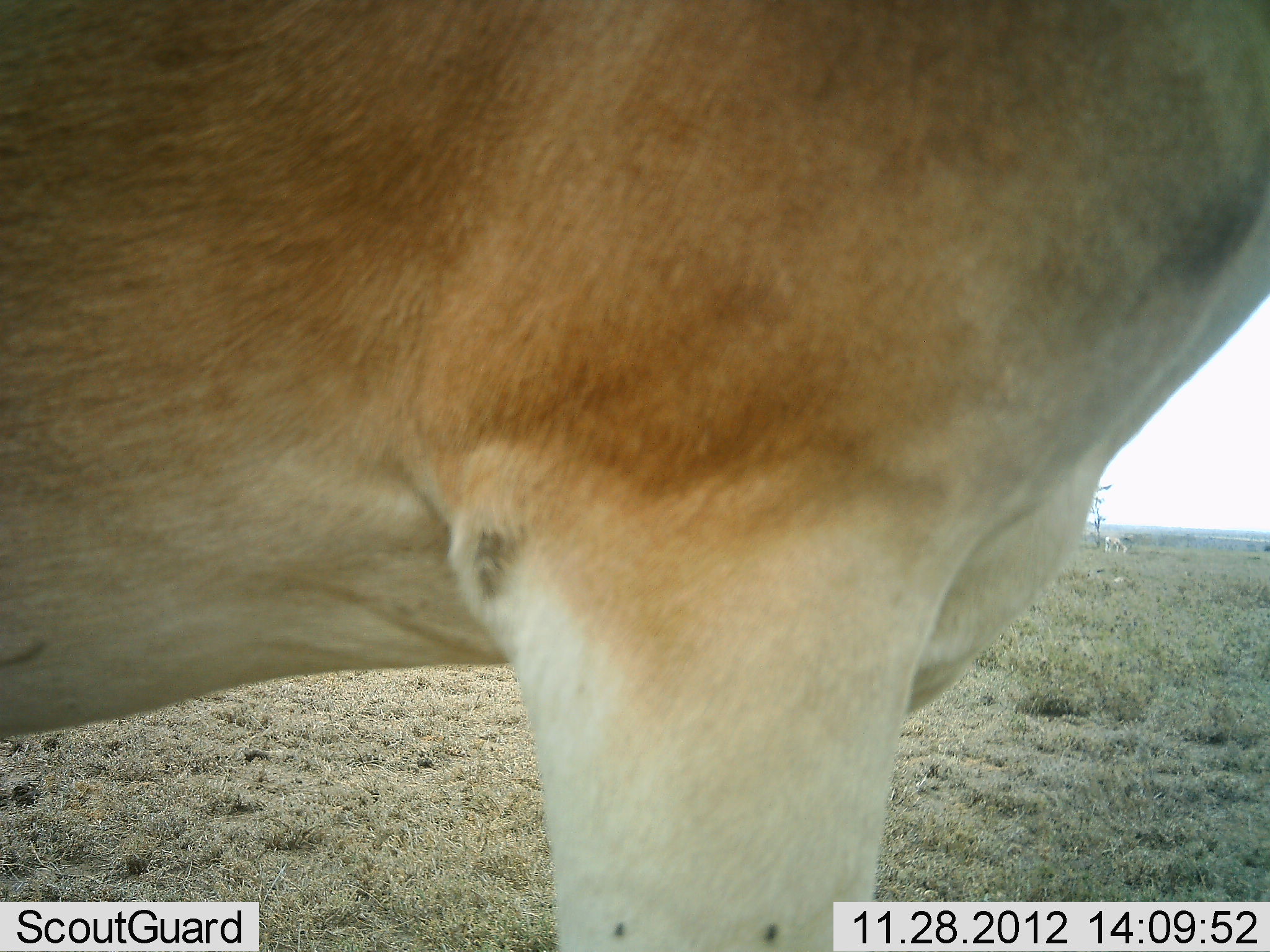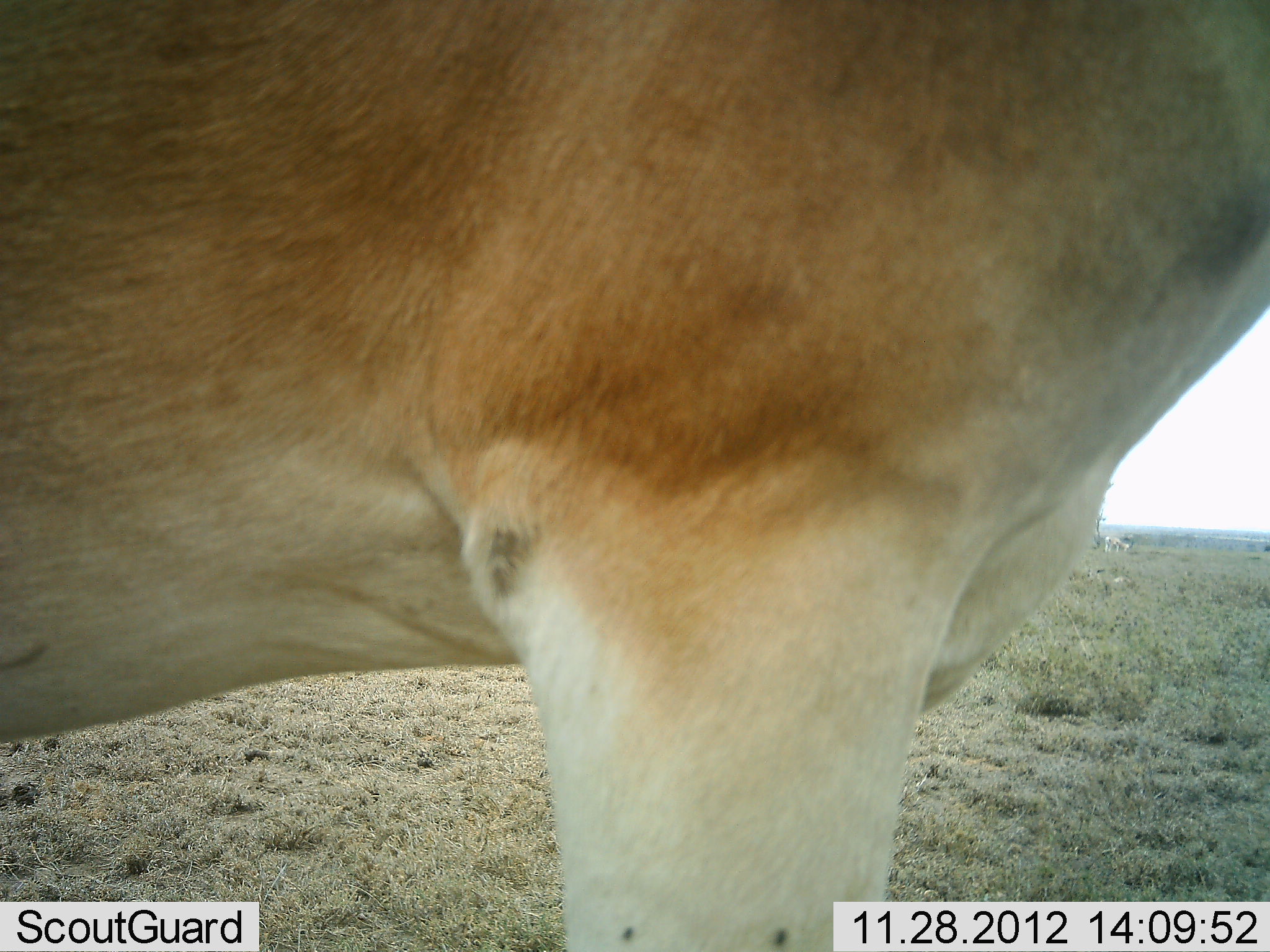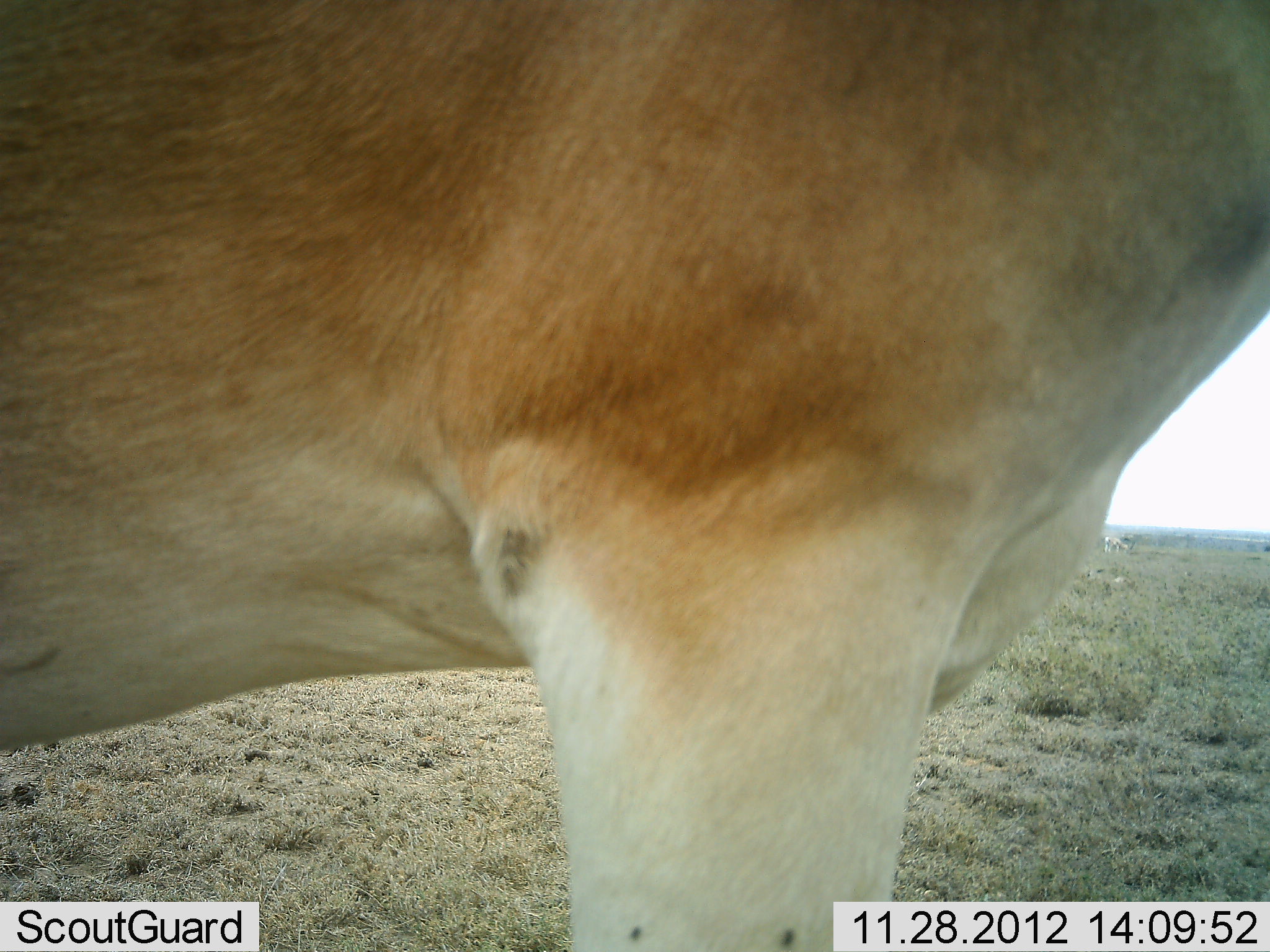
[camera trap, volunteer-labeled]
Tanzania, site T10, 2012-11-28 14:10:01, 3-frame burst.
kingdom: Animalia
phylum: Chordata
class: Mammalia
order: Artiodactyla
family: Bovidae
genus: Alcelaphus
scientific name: Alcelaphus buselaphus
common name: hartebeest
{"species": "hartebeest (Alcelaphus buselaphus)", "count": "1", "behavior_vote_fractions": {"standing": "100%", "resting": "0%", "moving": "0%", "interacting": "0%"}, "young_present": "0%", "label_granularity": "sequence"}